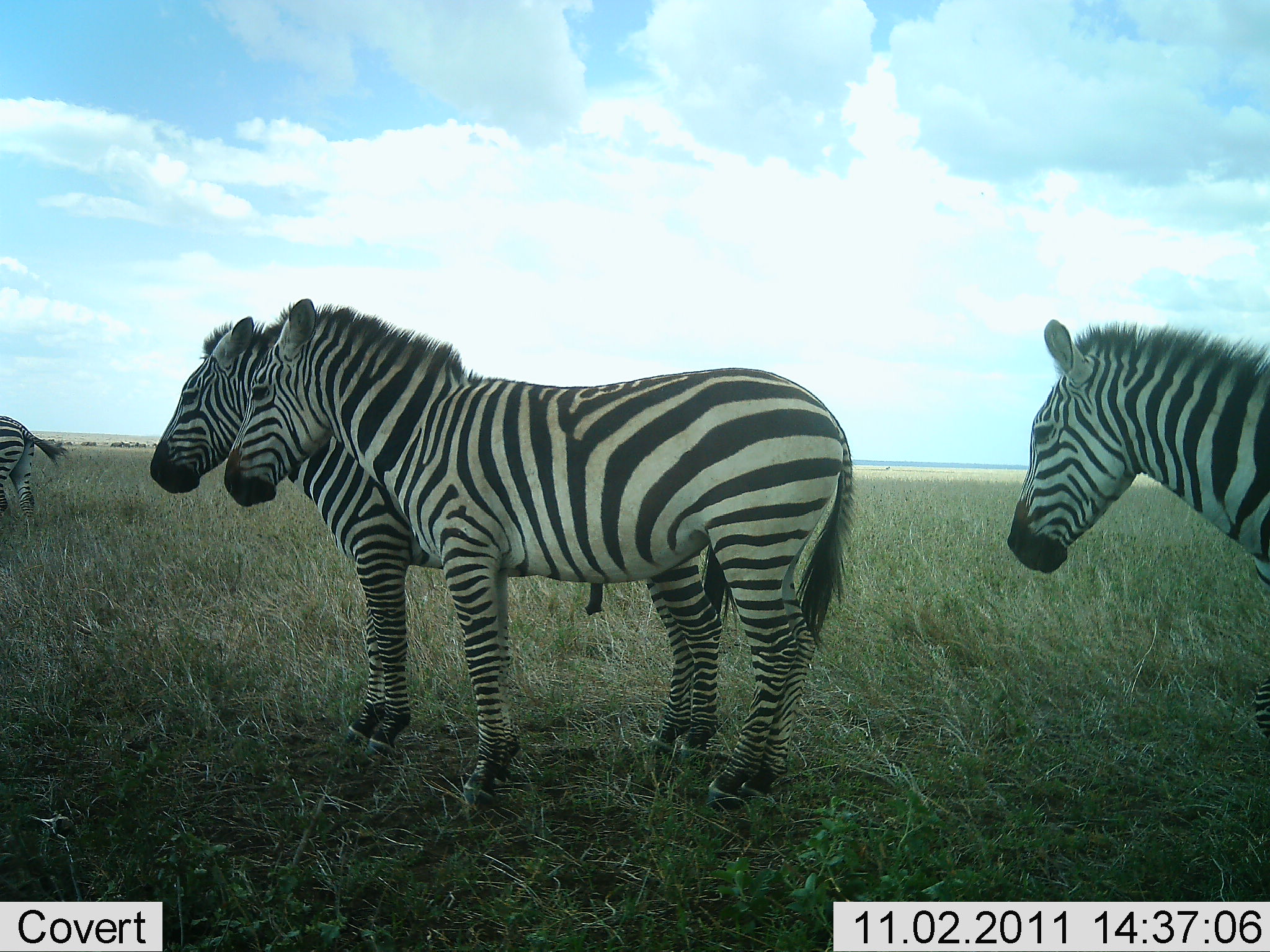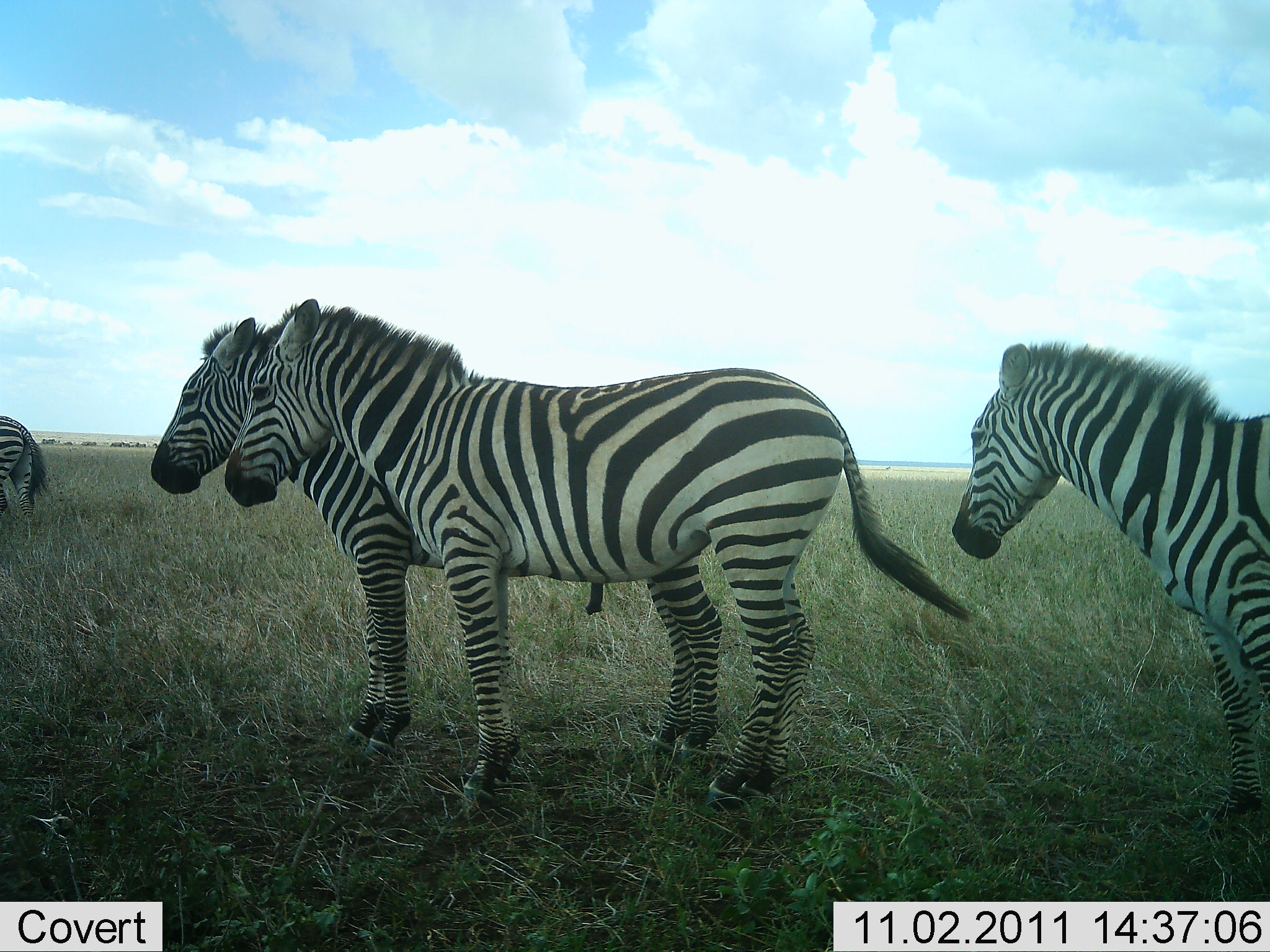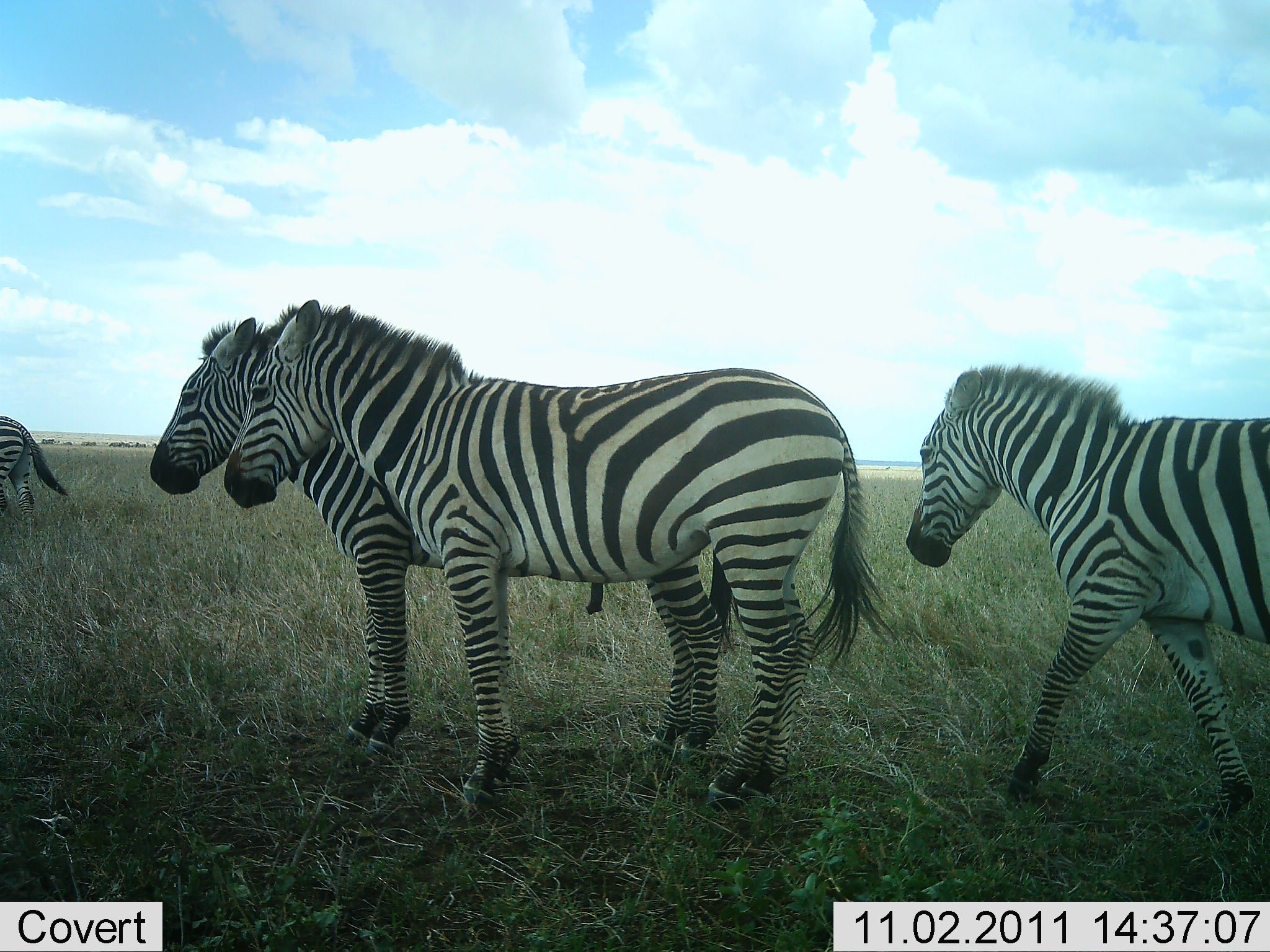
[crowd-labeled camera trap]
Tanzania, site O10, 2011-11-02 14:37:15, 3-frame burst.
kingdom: Animalia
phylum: Chordata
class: Mammalia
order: Perissodactyla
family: Equidae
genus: Equus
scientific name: Equus quagga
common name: plains zebra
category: zebra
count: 4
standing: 100%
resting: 0%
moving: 33%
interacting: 8%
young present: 0%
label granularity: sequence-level